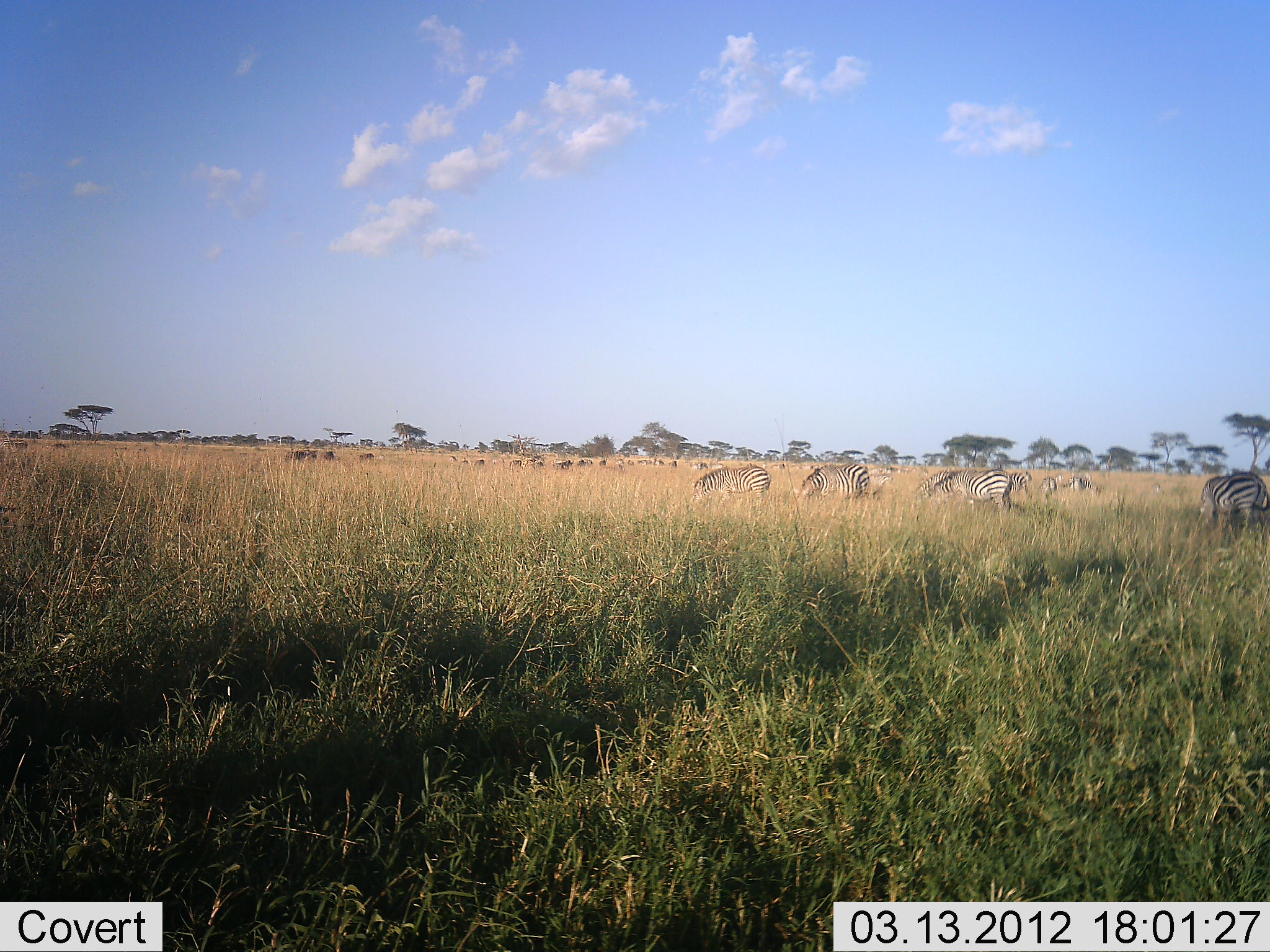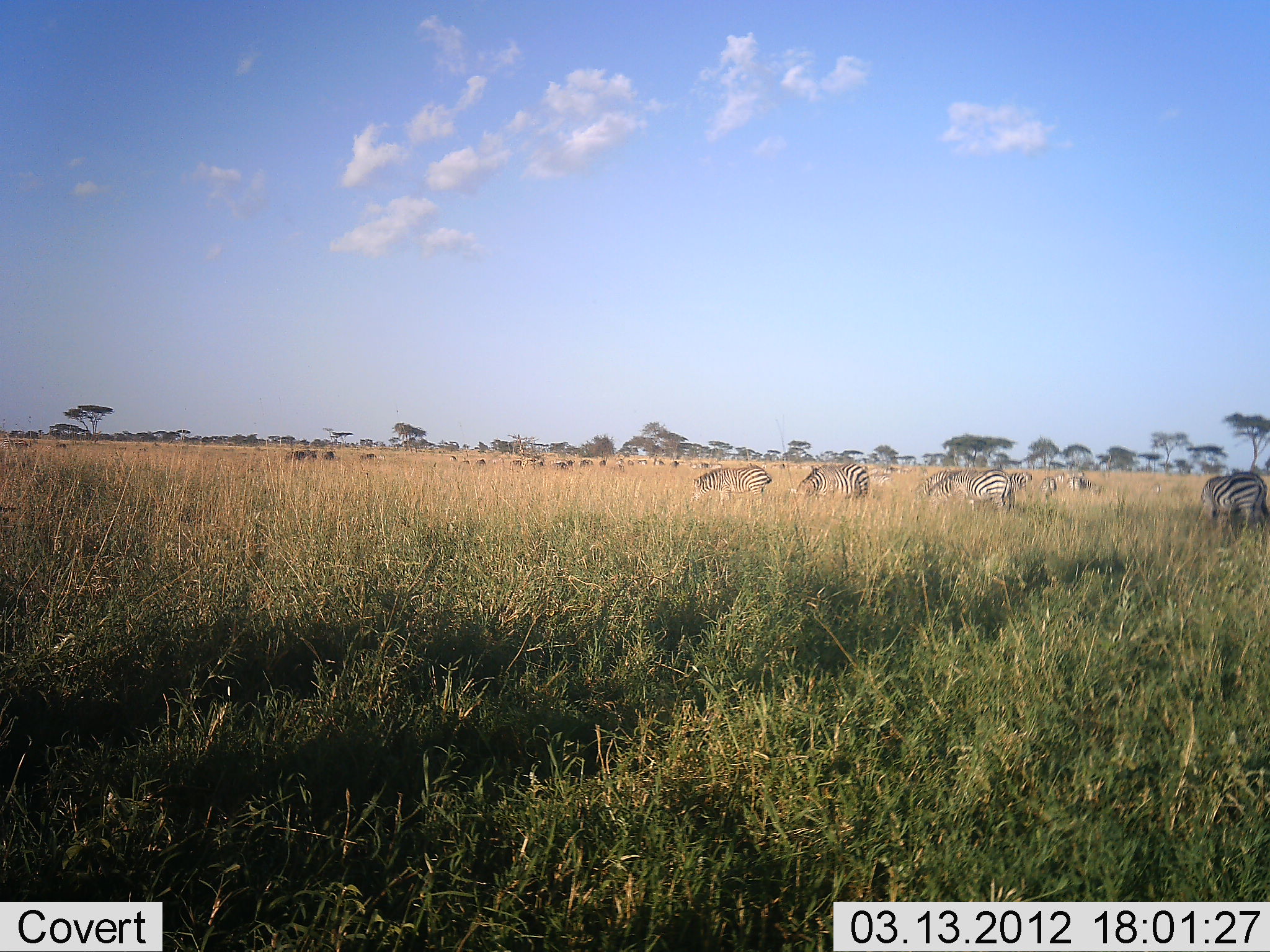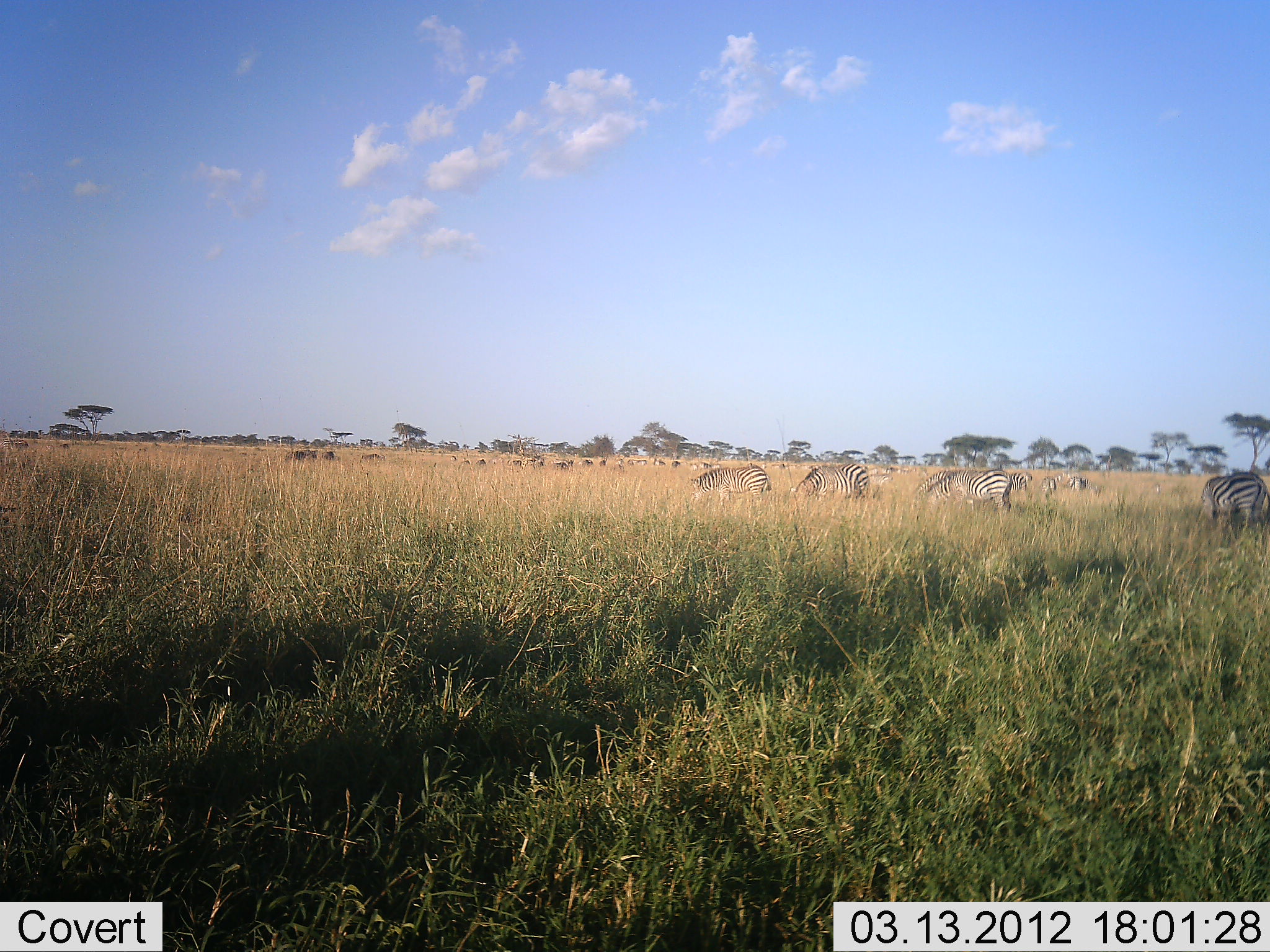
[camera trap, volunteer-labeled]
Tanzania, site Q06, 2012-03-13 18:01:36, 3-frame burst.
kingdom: Animalia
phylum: Chordata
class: Mammalia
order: Perissodactyla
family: Equidae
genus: Equus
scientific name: Equus quagga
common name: plains zebra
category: zebra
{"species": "zebra (plains zebra) (Equus quagga)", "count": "11-50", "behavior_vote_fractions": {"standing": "41%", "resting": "0%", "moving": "9%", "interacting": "0%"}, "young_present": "0%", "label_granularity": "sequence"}